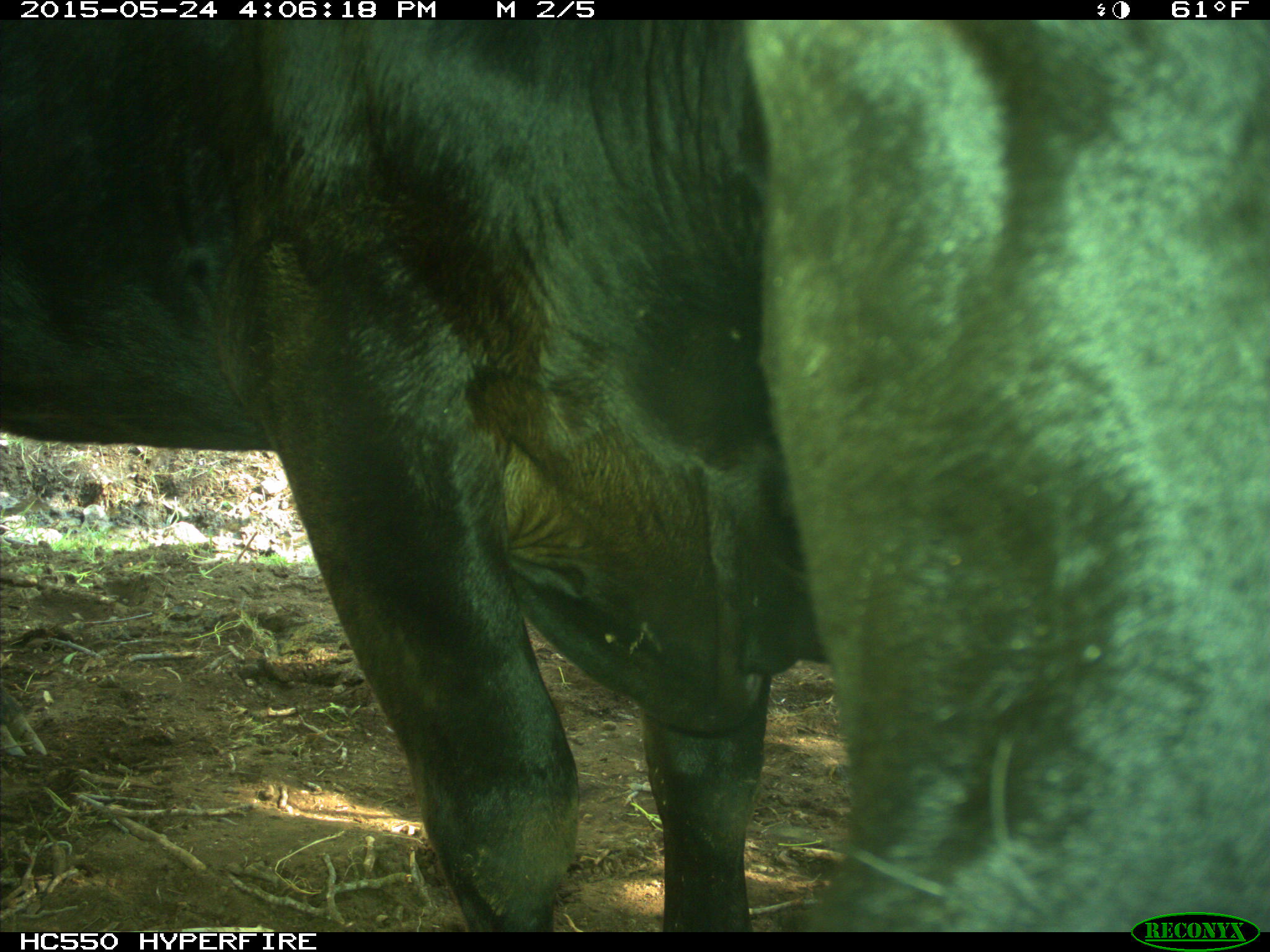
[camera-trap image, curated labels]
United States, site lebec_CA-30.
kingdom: Animalia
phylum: Chordata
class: Mammalia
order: Artiodactyla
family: Bovidae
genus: Bos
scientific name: Bos taurus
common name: domestic cow